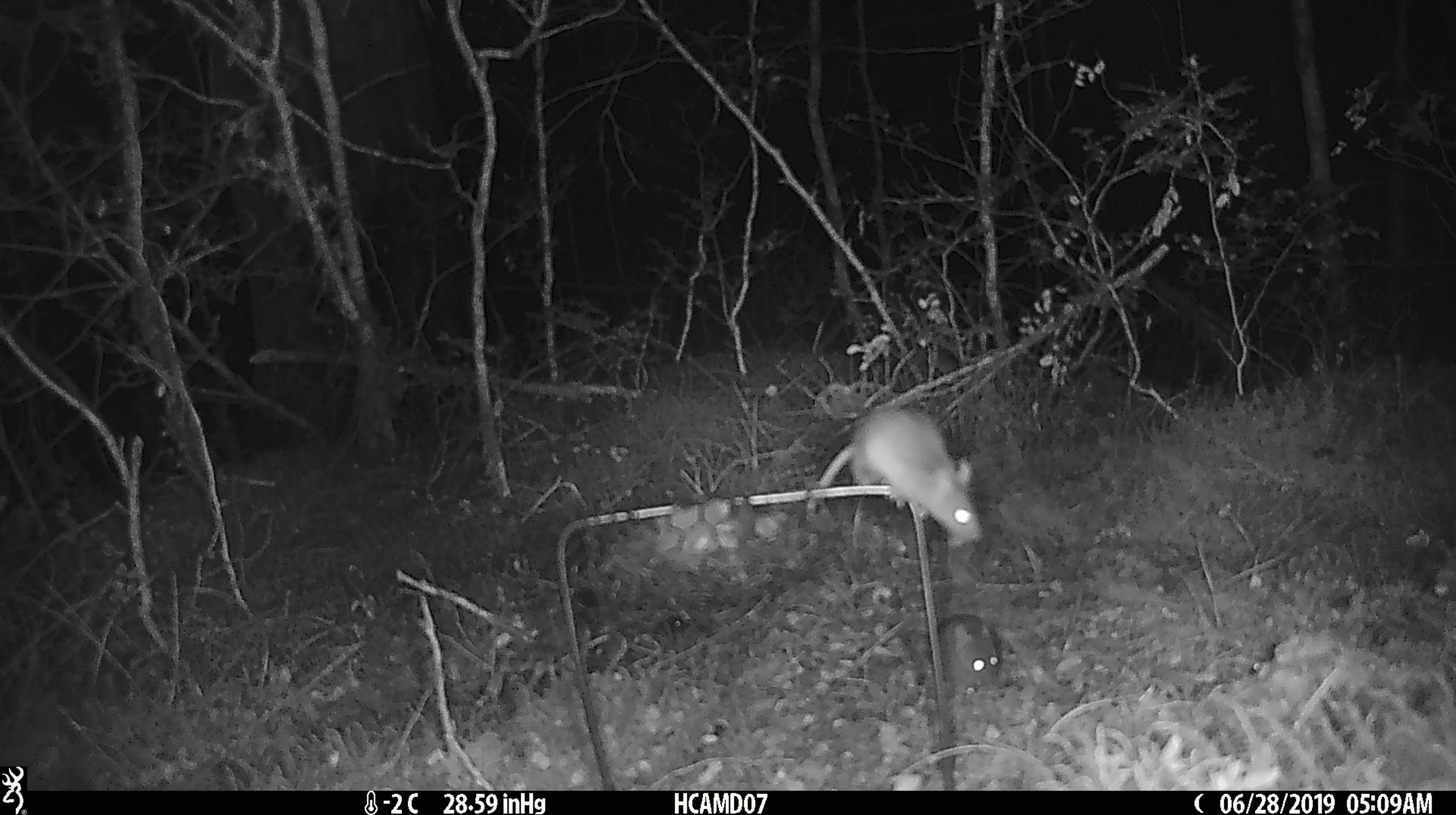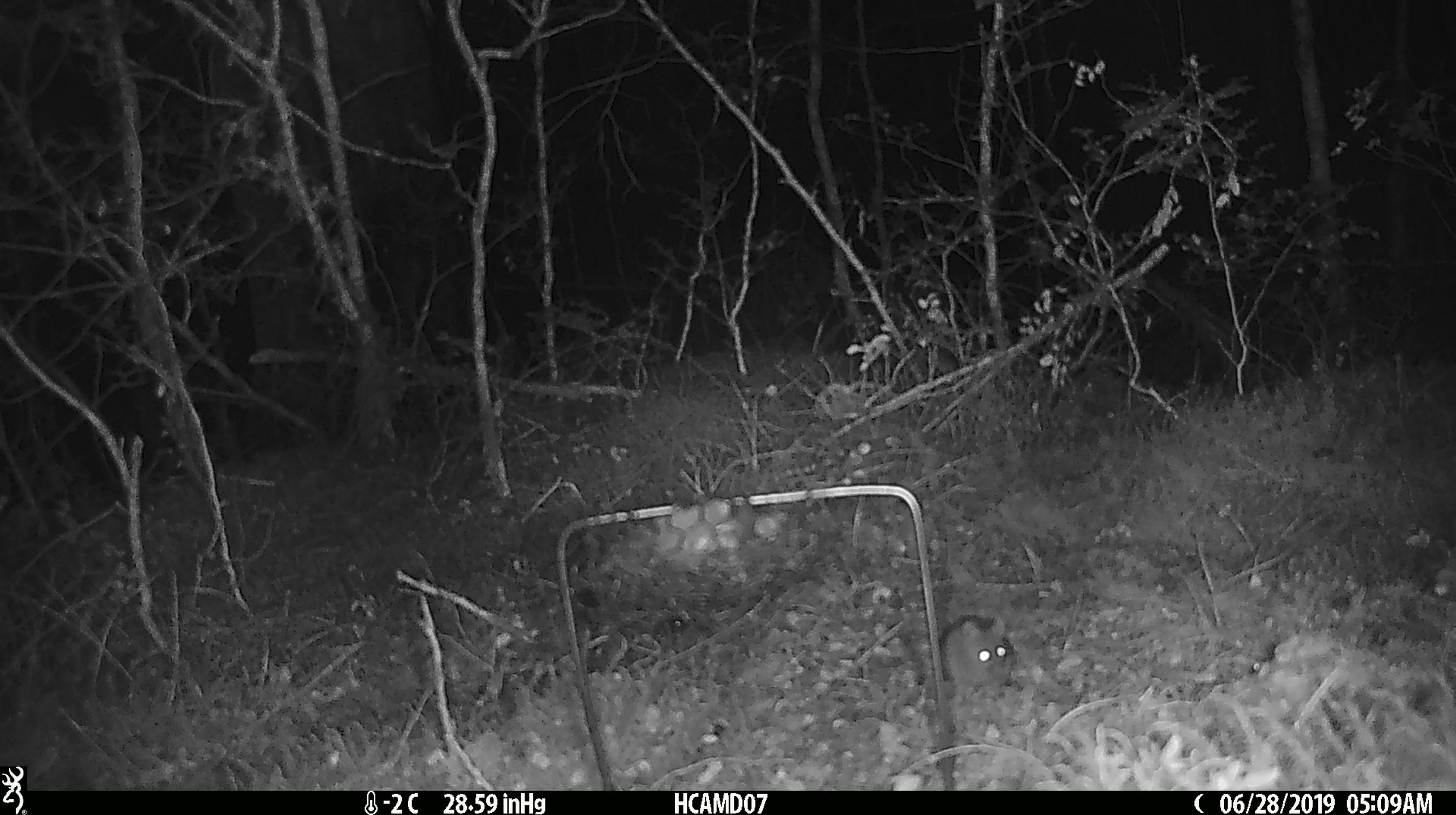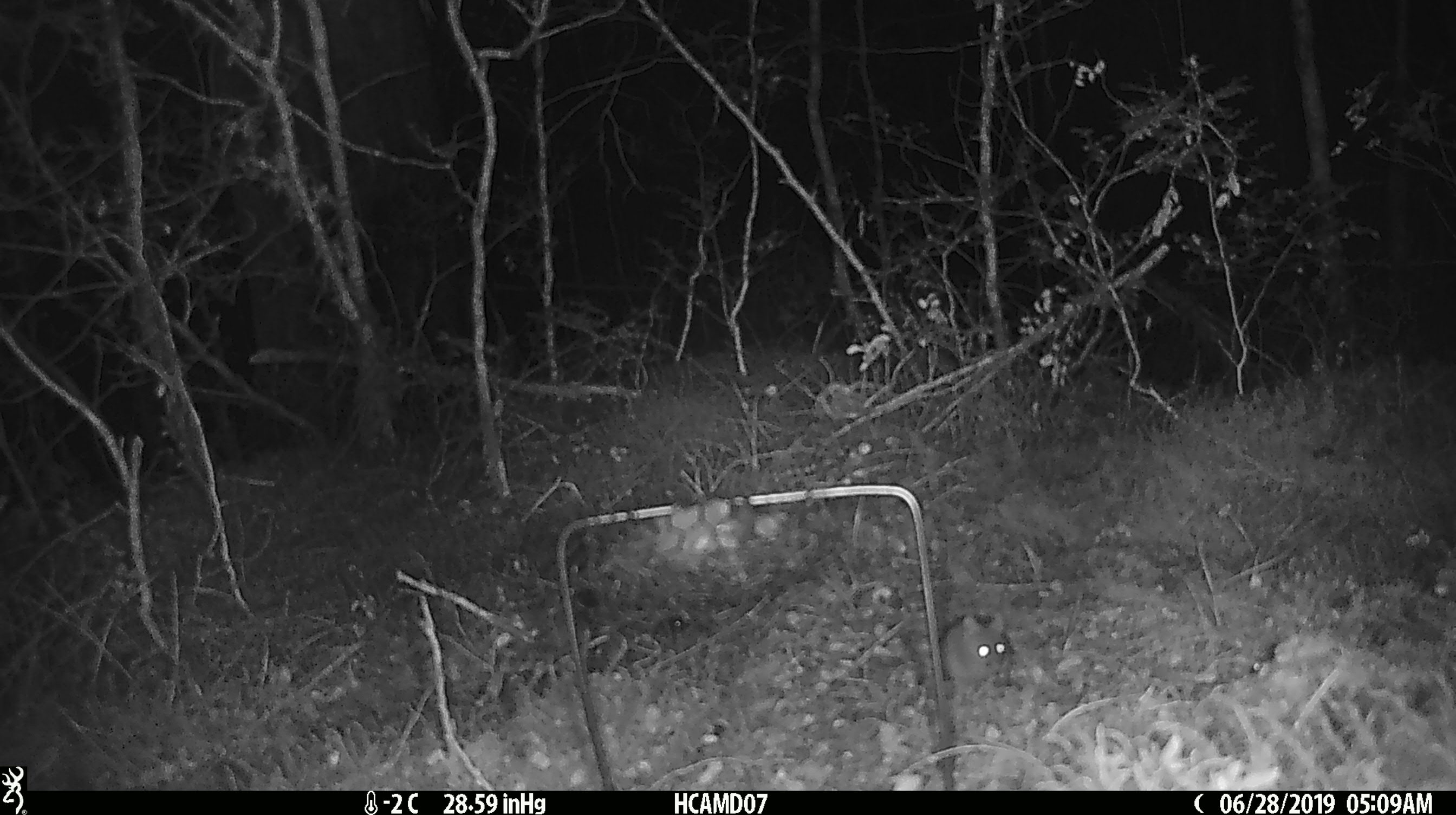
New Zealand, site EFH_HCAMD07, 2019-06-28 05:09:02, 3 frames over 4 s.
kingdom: Animalia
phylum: Chordata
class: Mammalia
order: Rodentia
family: Muridae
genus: Mus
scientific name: Mus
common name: mouse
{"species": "mouse (Mus)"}